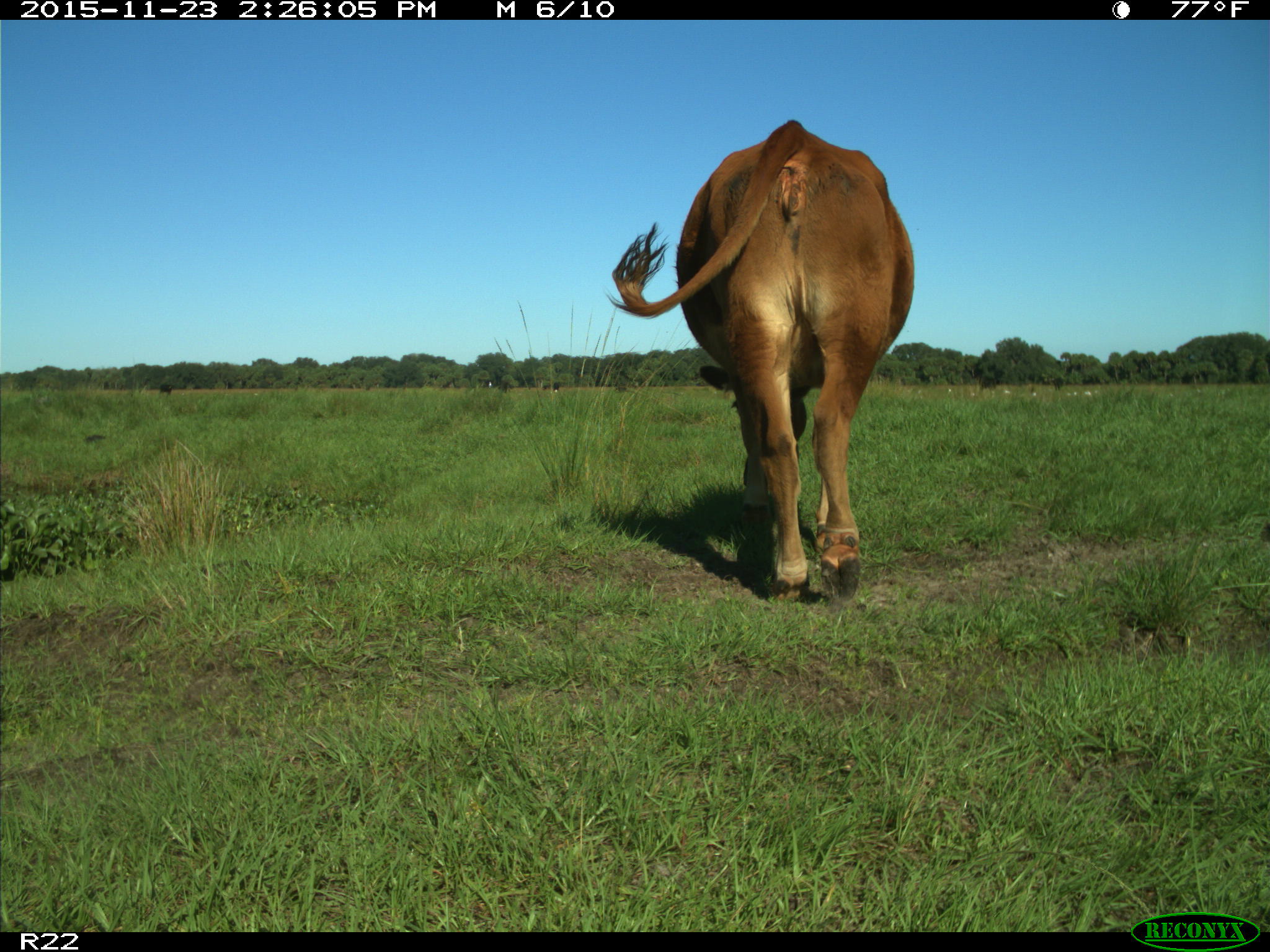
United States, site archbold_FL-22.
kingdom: Animalia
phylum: Chordata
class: Mammalia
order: Artiodactyla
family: Bovidae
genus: Bos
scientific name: Bos taurus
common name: domestic cow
Bos taurus (domestic cow).